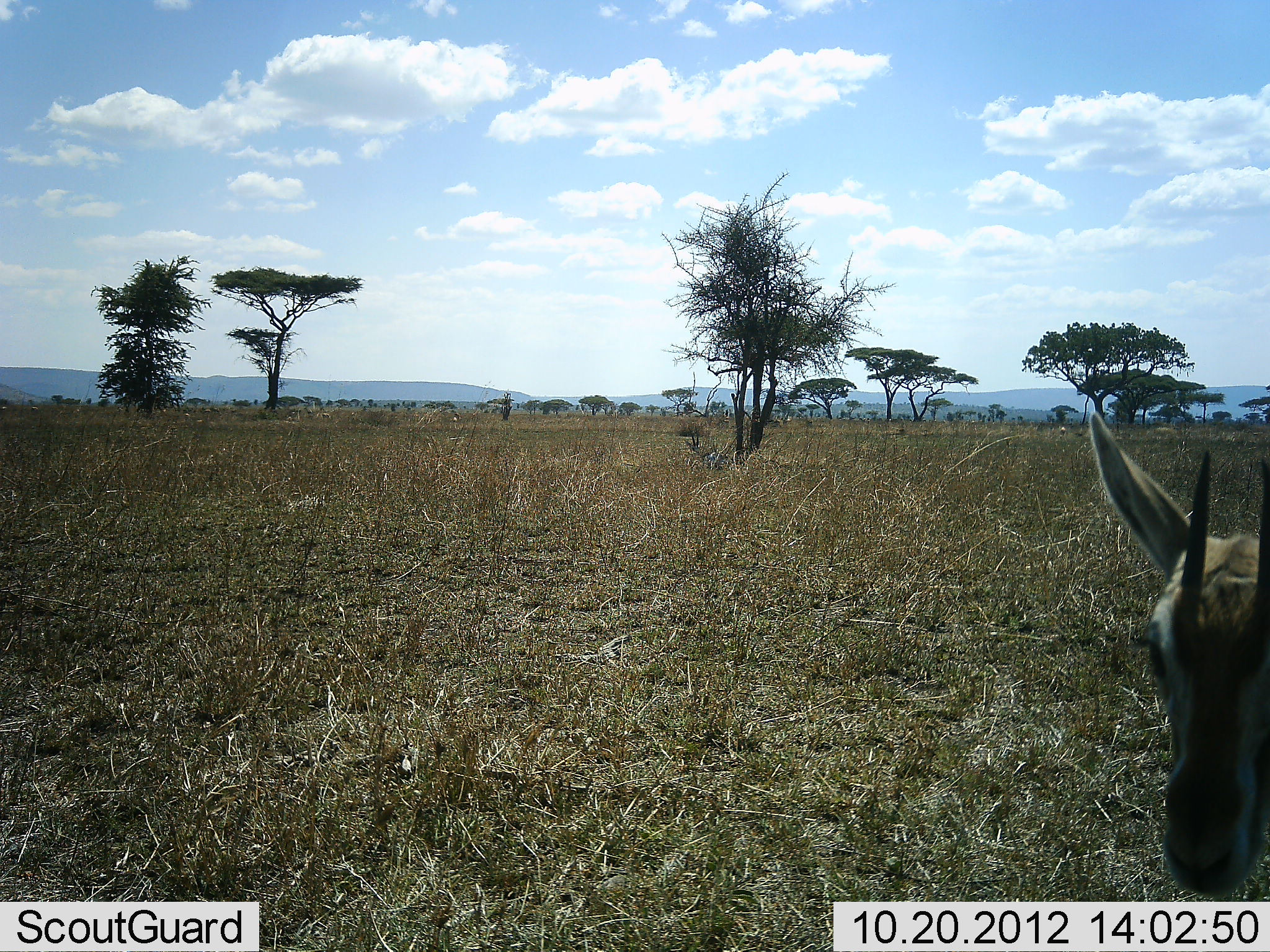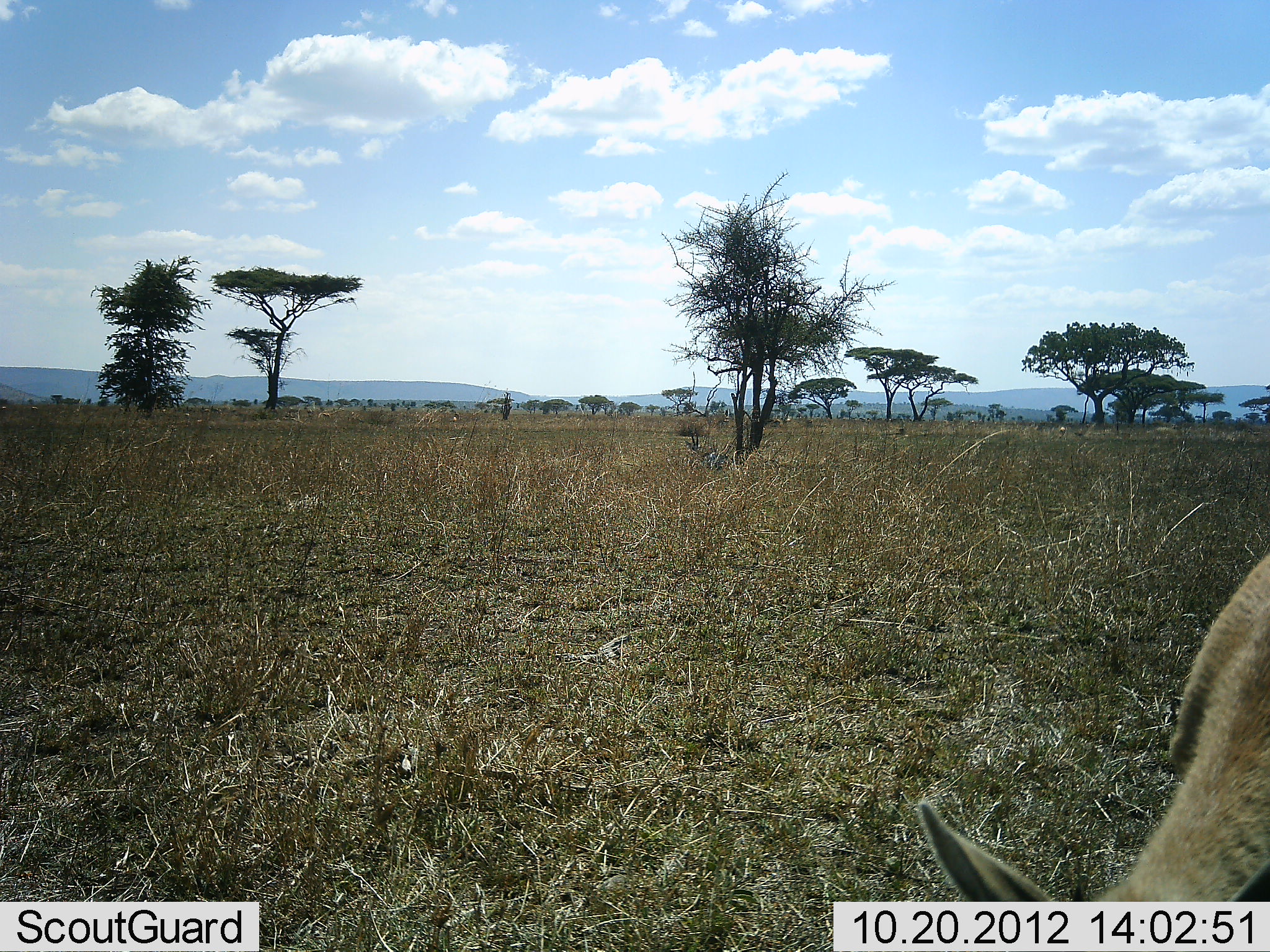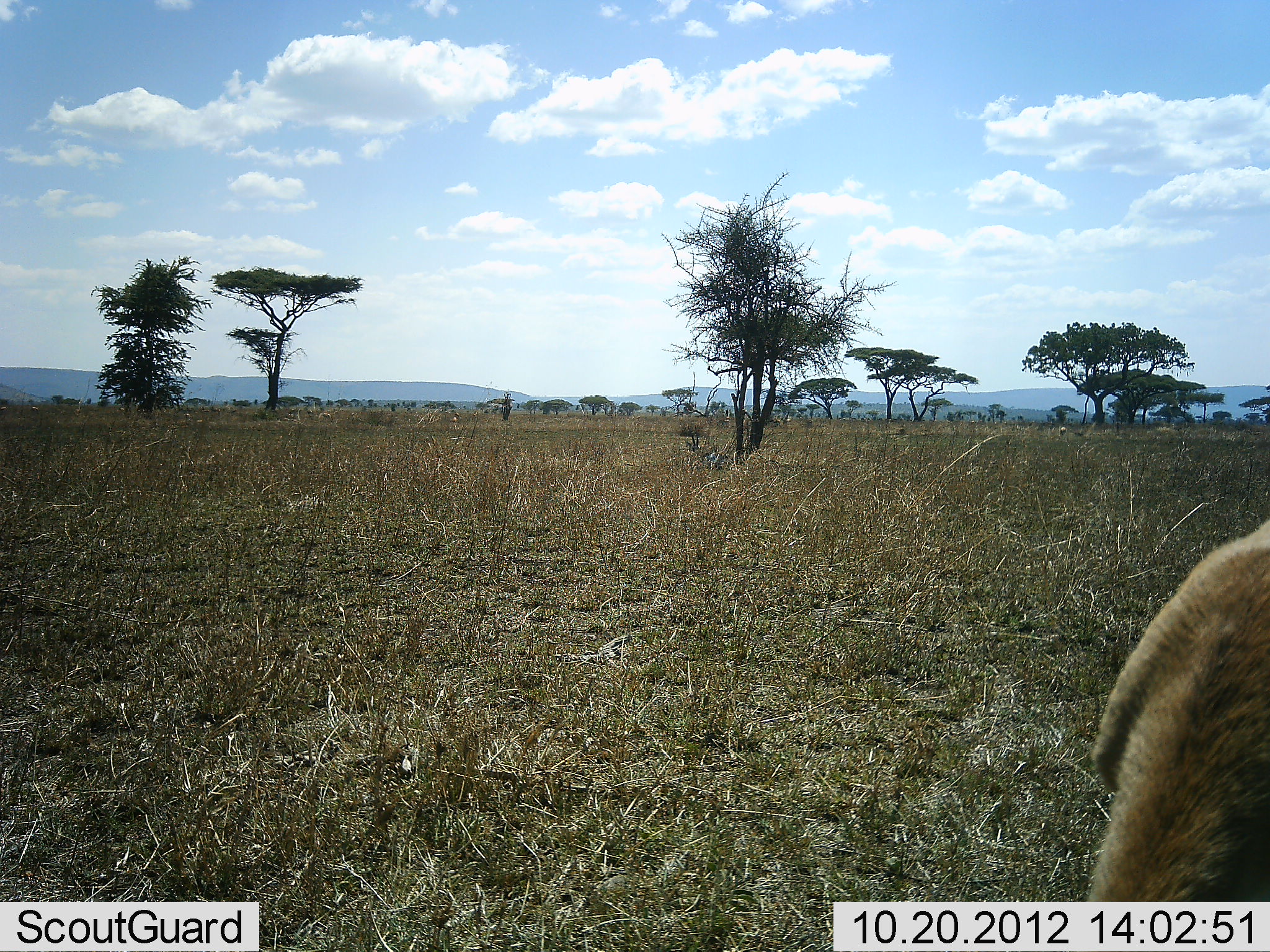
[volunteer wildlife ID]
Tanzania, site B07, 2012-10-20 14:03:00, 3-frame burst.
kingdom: Animalia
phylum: Chordata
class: Mammalia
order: Artiodactyla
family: Bovidae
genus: Eudorcas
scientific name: Eudorcas thomsonii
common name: thomson's gazelle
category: gazellethomsons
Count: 1.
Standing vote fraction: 50%.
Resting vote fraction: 0%.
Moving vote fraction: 0%.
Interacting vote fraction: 0%.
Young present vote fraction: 0%.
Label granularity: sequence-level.